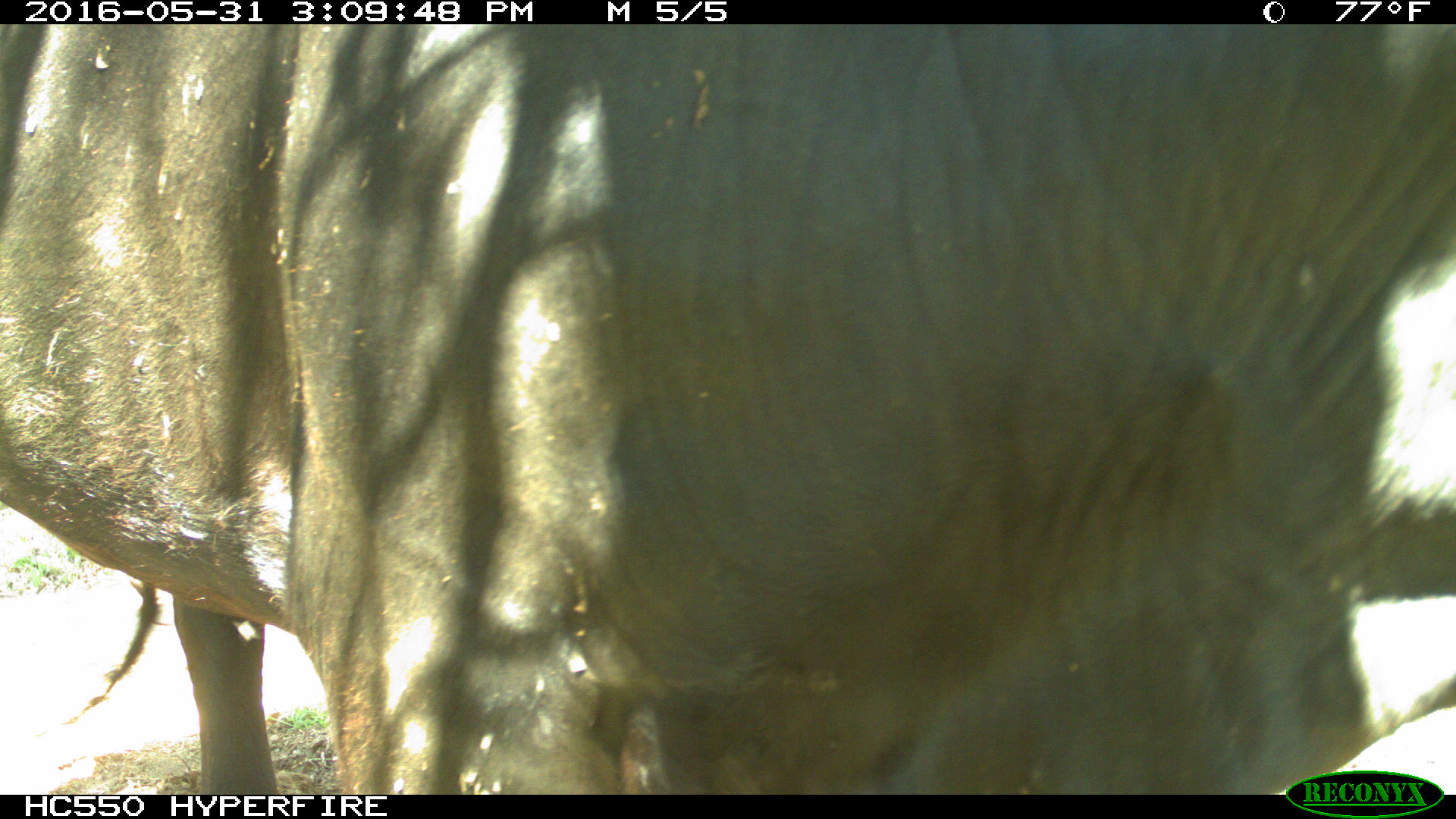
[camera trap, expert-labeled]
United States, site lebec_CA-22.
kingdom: Animalia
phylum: Chordata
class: Mammalia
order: Artiodactyla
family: Bovidae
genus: Bos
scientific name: Bos taurus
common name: domestic cow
Bos taurus (domestic cow).